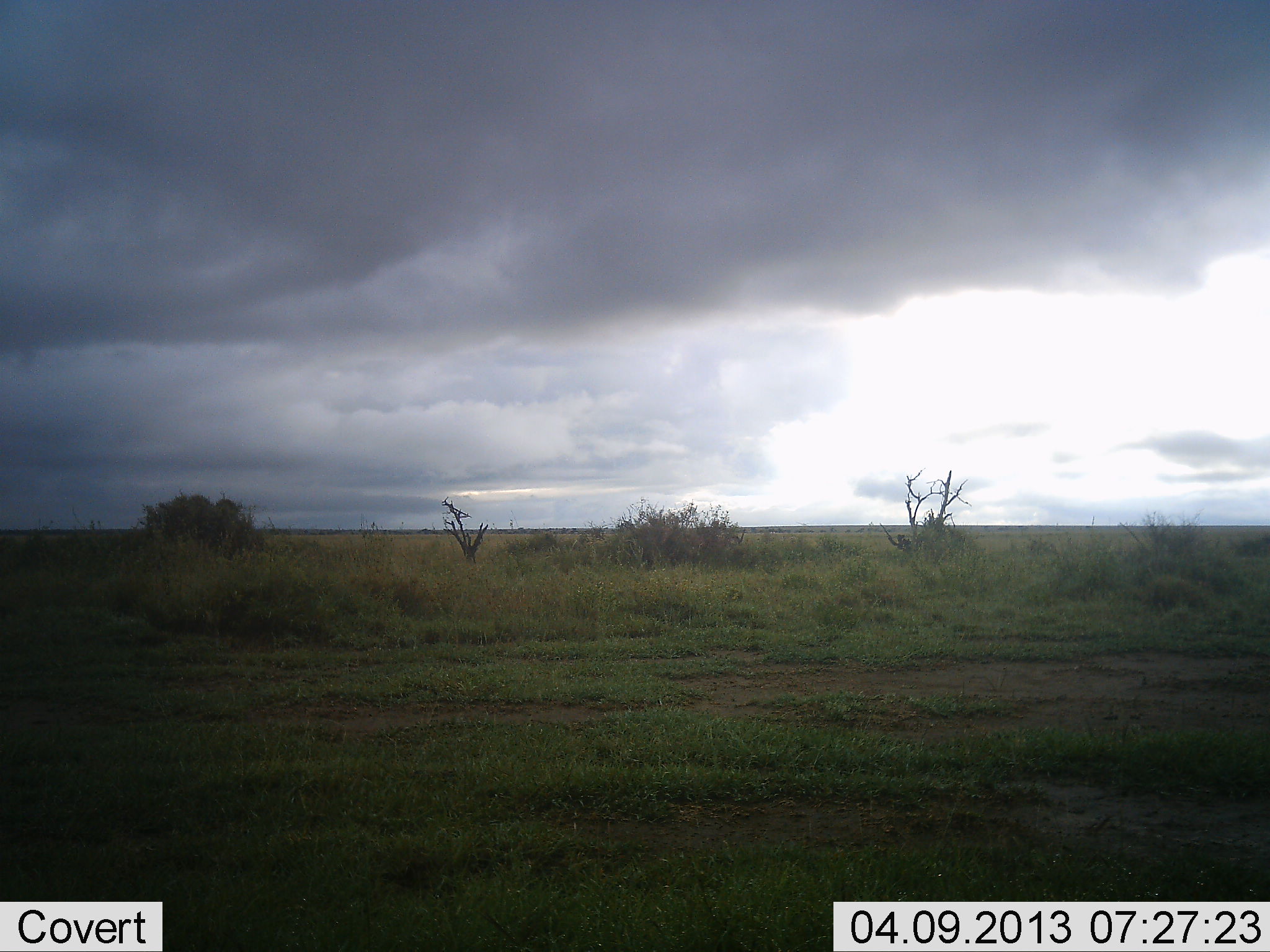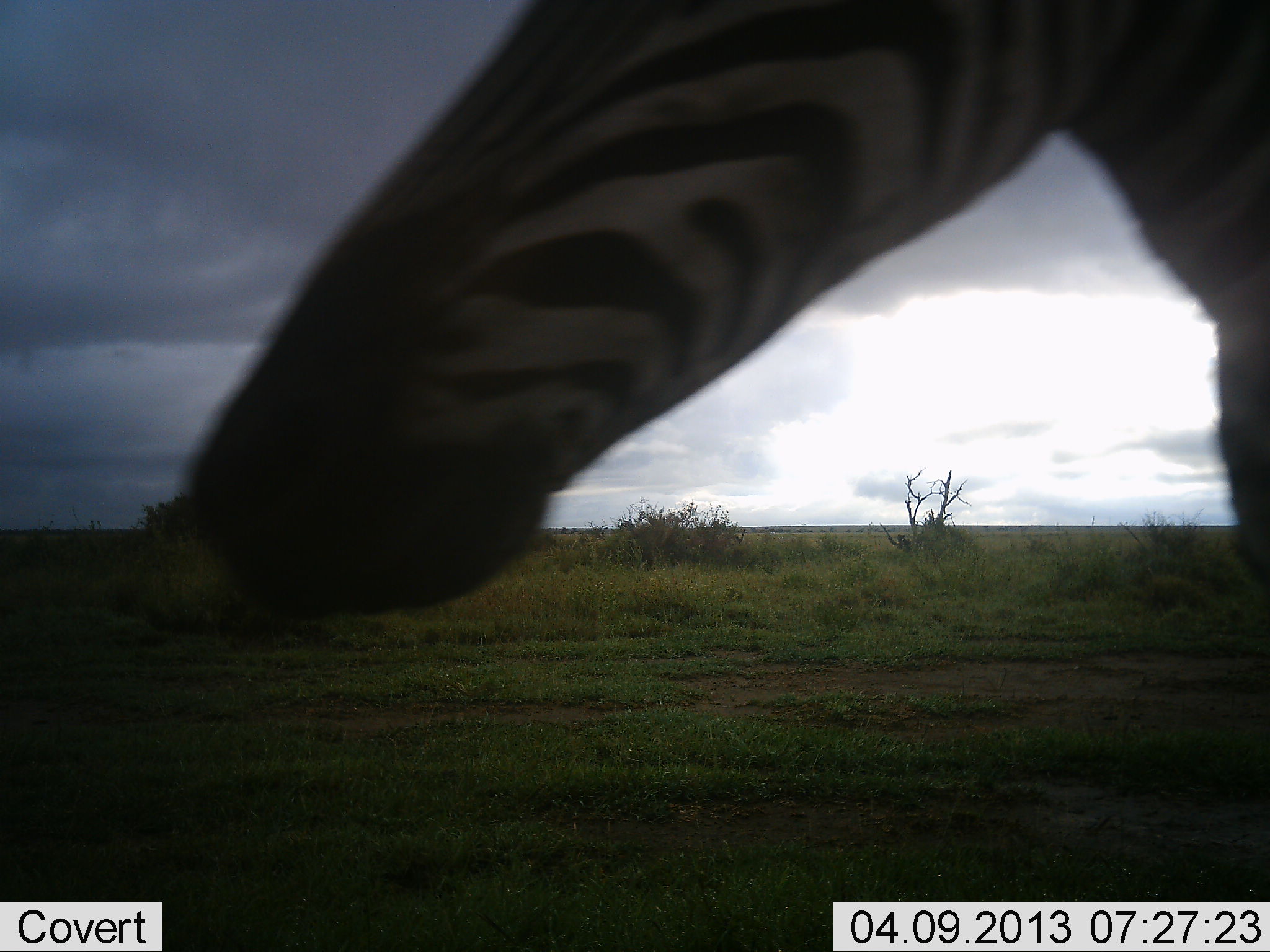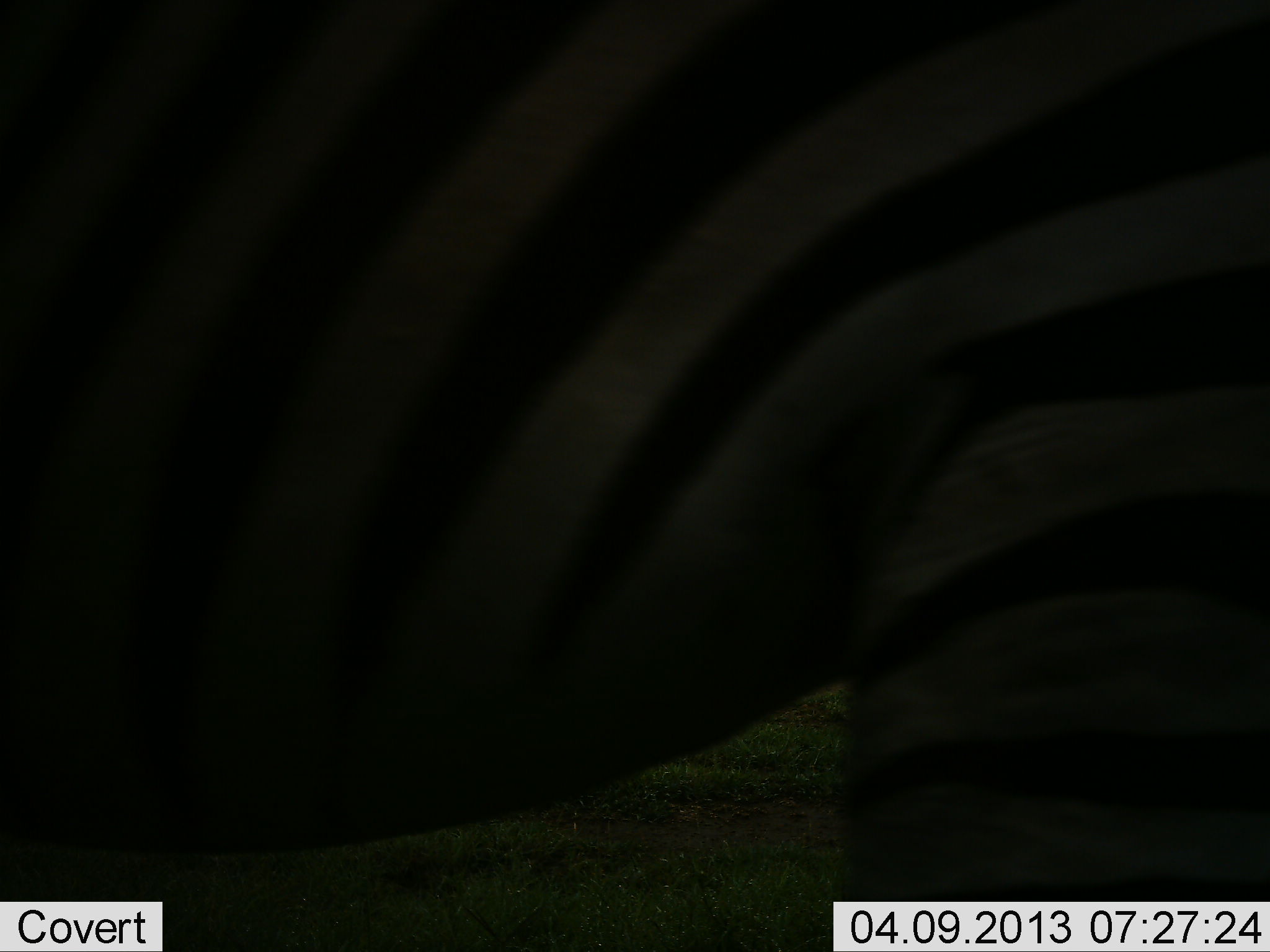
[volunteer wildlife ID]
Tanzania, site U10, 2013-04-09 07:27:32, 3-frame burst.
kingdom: Animalia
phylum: Chordata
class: Mammalia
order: Perissodactyla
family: Equidae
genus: Equus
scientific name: Equus quagga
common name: plains zebra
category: zebra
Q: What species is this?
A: Zebra (plains zebra) (Equus quagga).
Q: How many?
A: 1.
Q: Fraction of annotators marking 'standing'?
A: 19%.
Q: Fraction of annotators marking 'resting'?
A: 0%.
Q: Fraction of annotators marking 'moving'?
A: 89%.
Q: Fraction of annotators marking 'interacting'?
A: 0%.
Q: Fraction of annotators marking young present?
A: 0%.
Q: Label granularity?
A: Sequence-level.